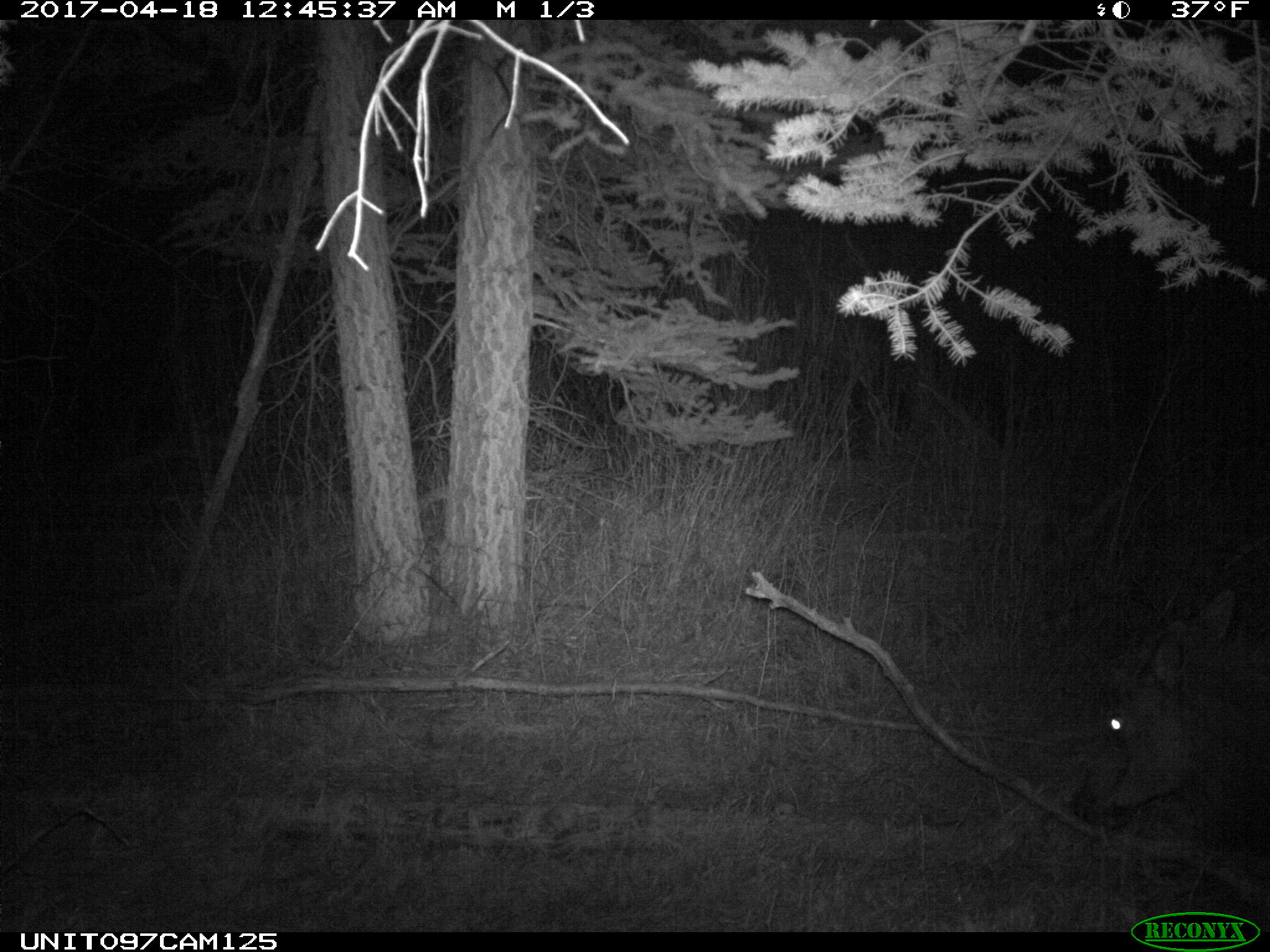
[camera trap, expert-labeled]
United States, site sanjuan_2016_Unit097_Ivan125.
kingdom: Animalia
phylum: Chordata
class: Mammalia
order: Artiodactyla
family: Cervidae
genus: Cervus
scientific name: Cervus elaphus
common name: red deer